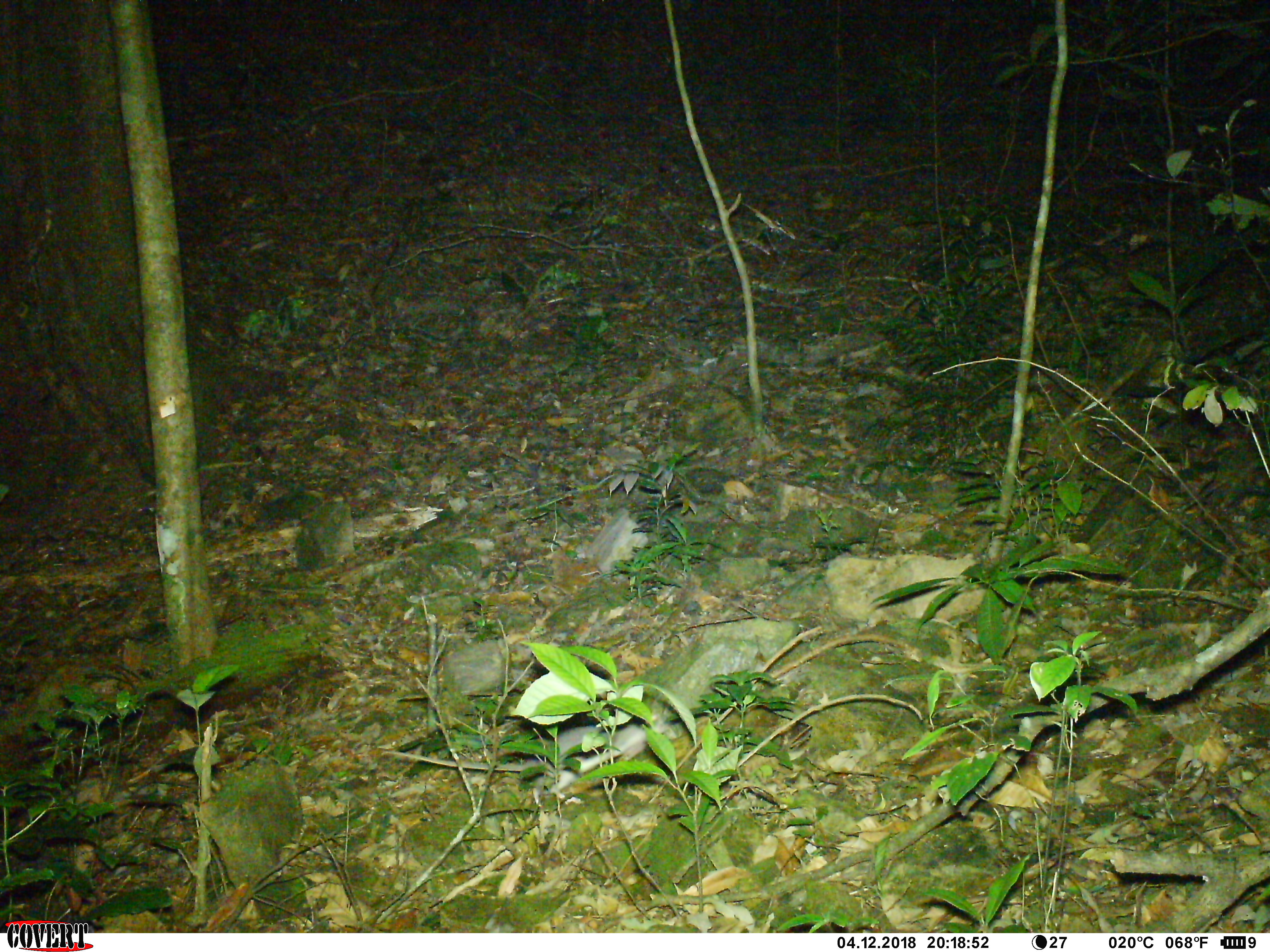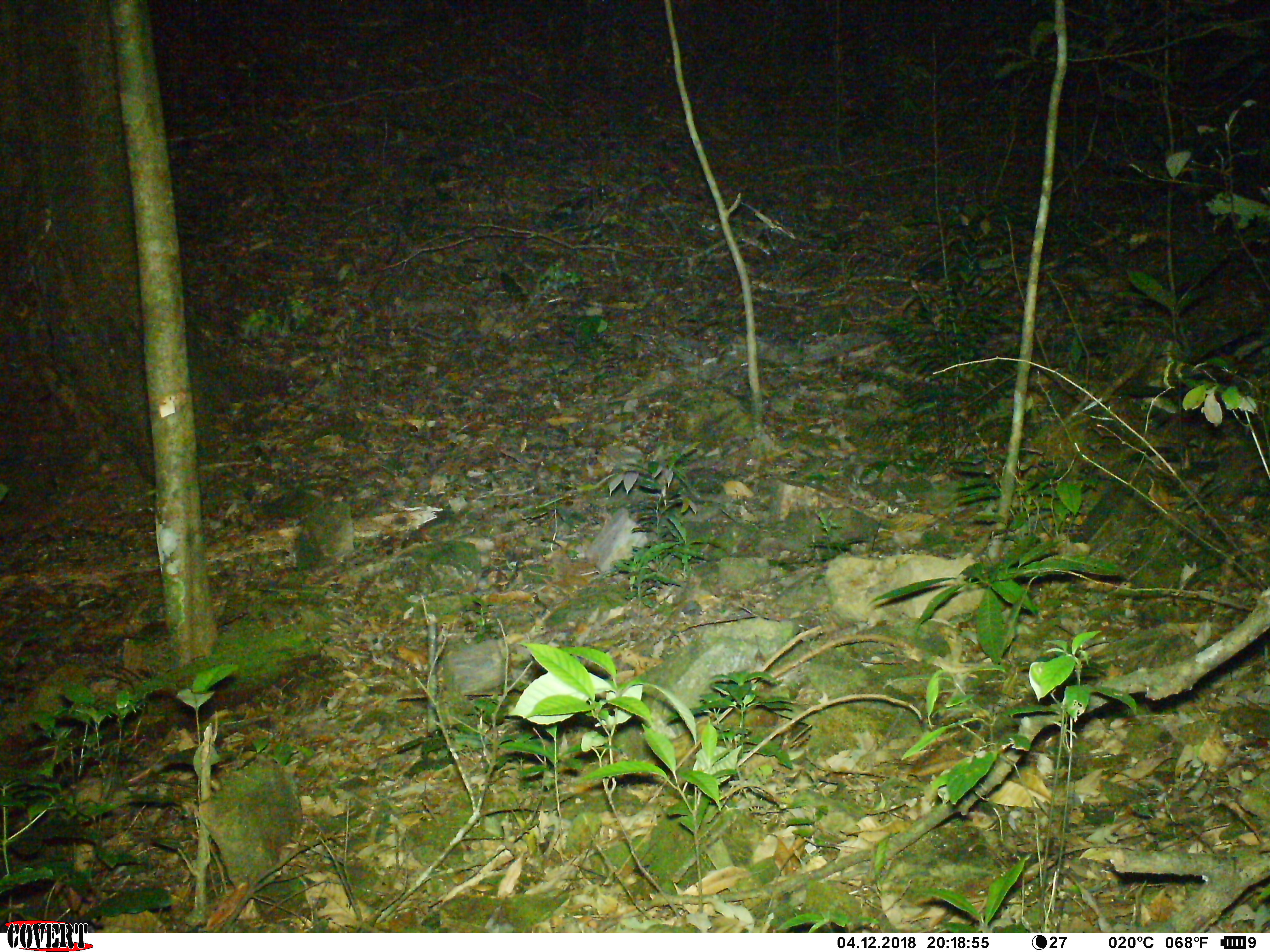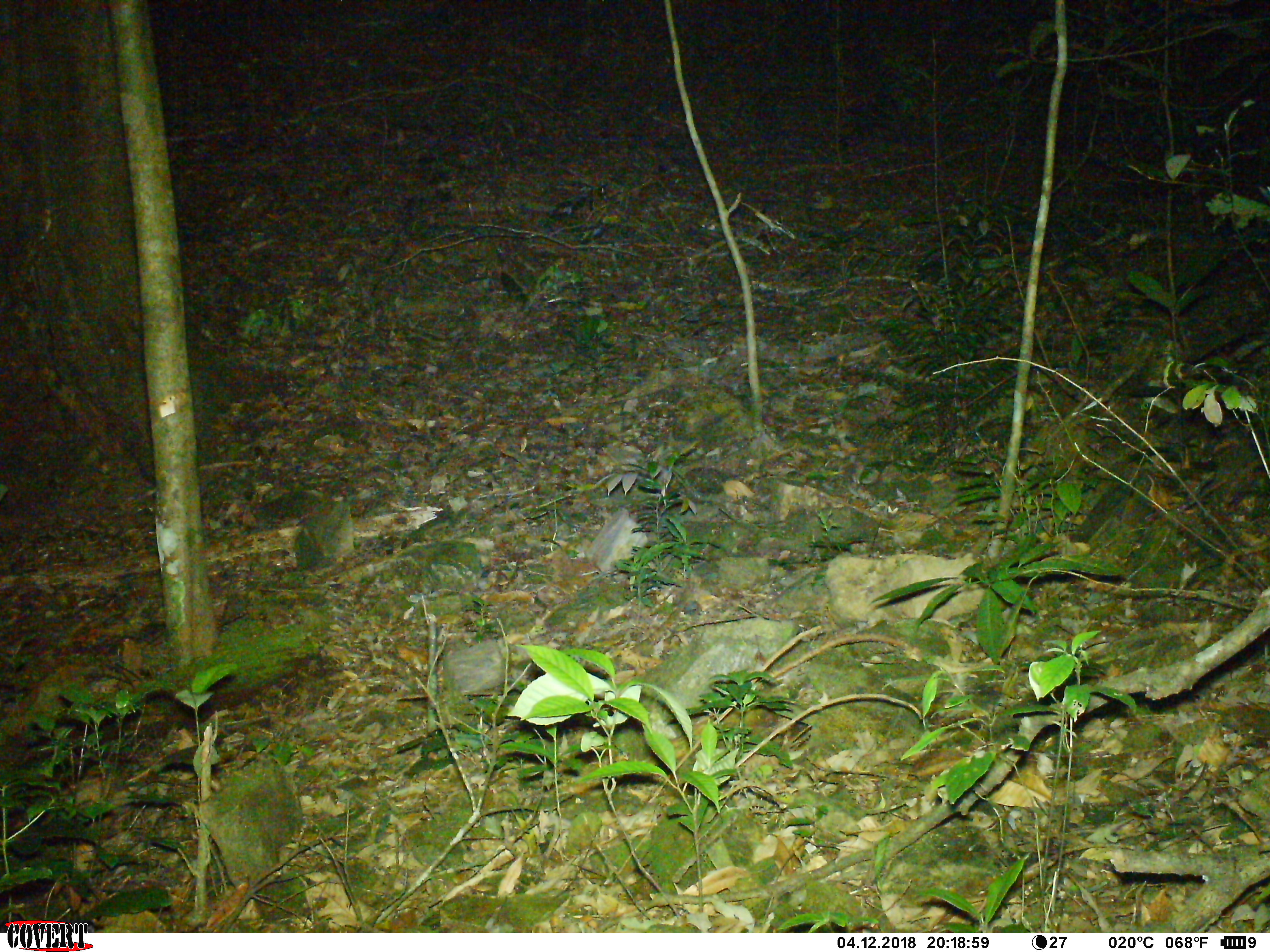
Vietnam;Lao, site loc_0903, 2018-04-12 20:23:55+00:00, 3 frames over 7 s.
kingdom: Animalia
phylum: Chordata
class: Mammalia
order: Rodentia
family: Muridae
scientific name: Muridae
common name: old-world mice and rats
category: unidentified murid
Unidentified murid (old-world mice and rats) (Muridae). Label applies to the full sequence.